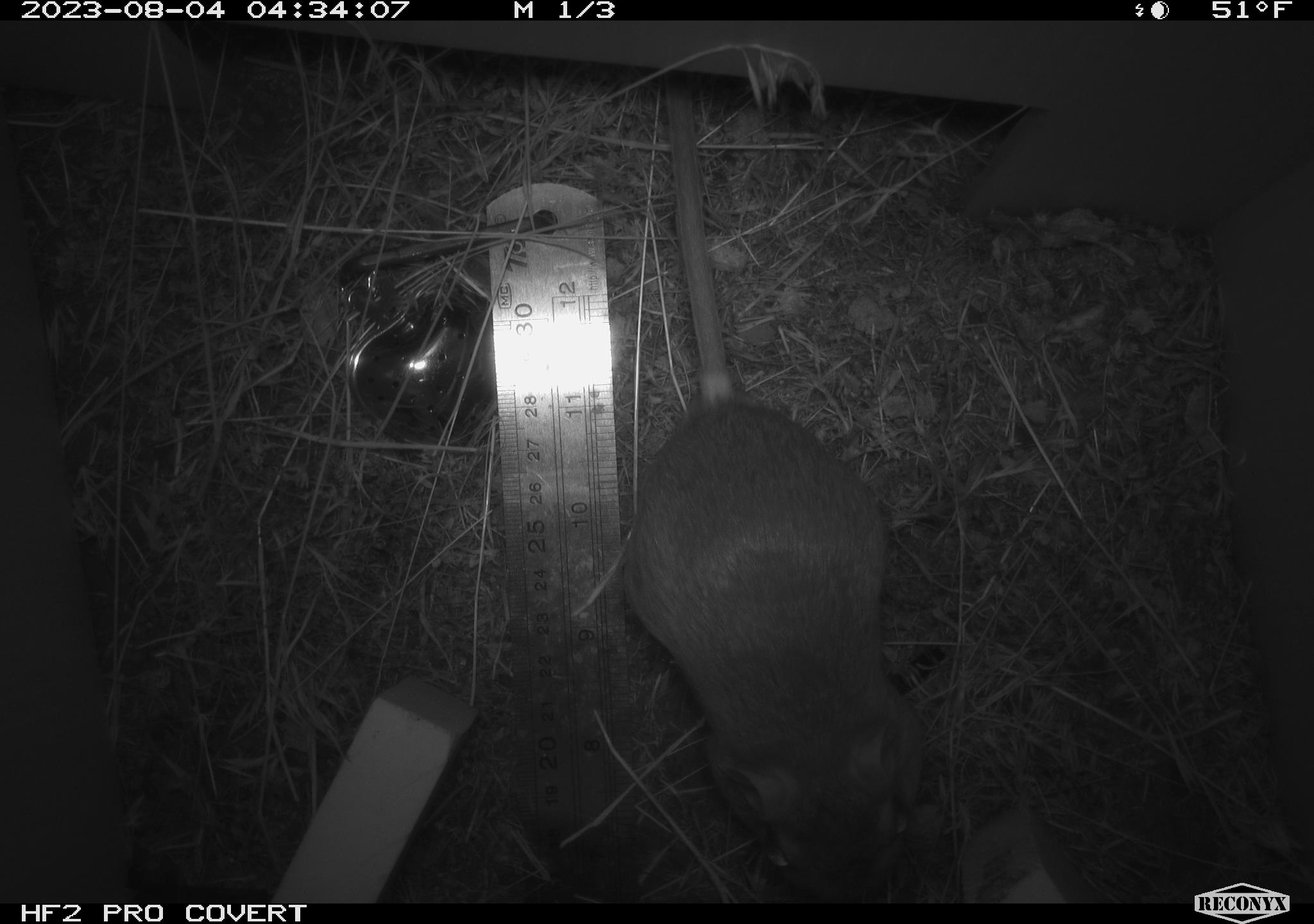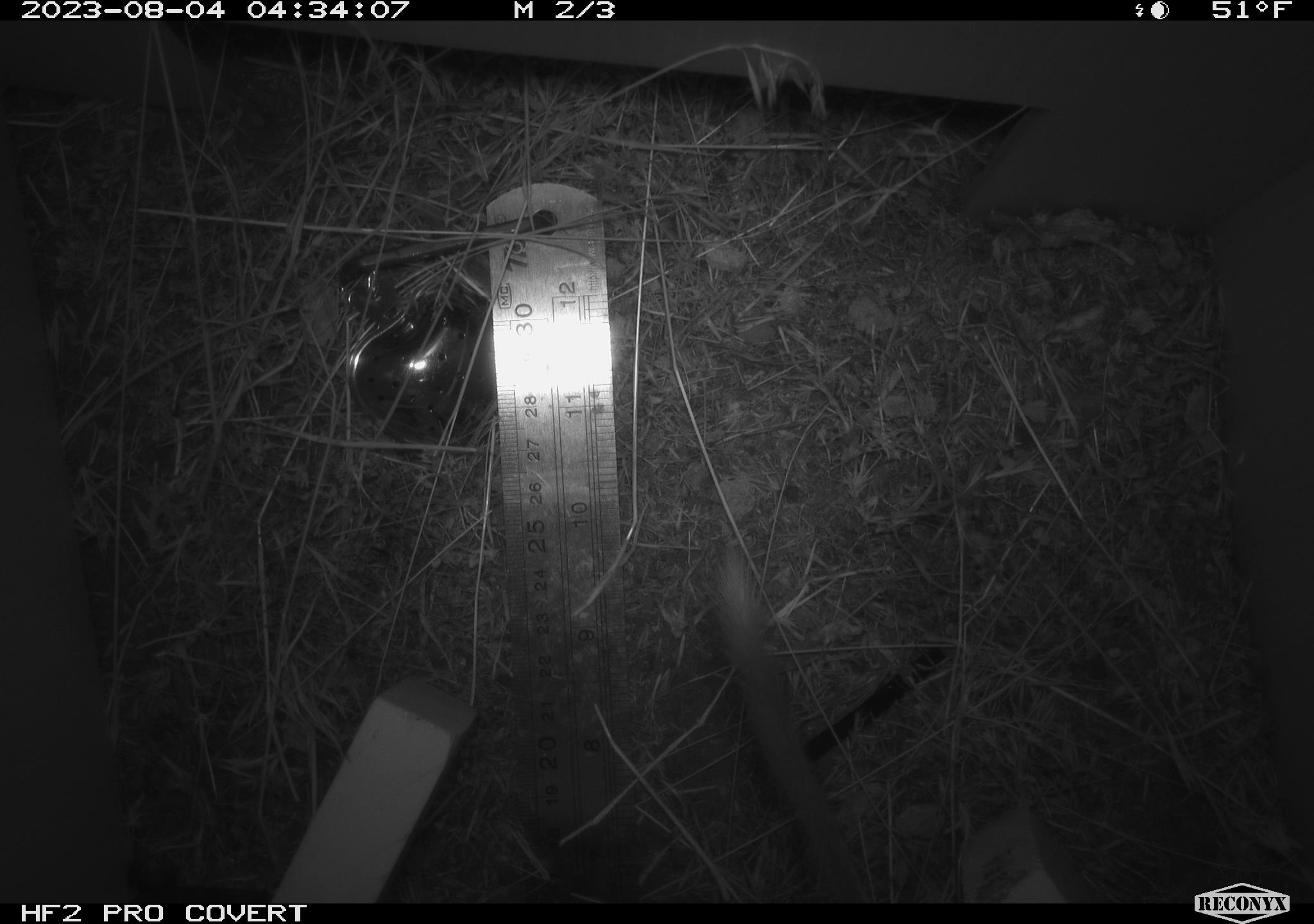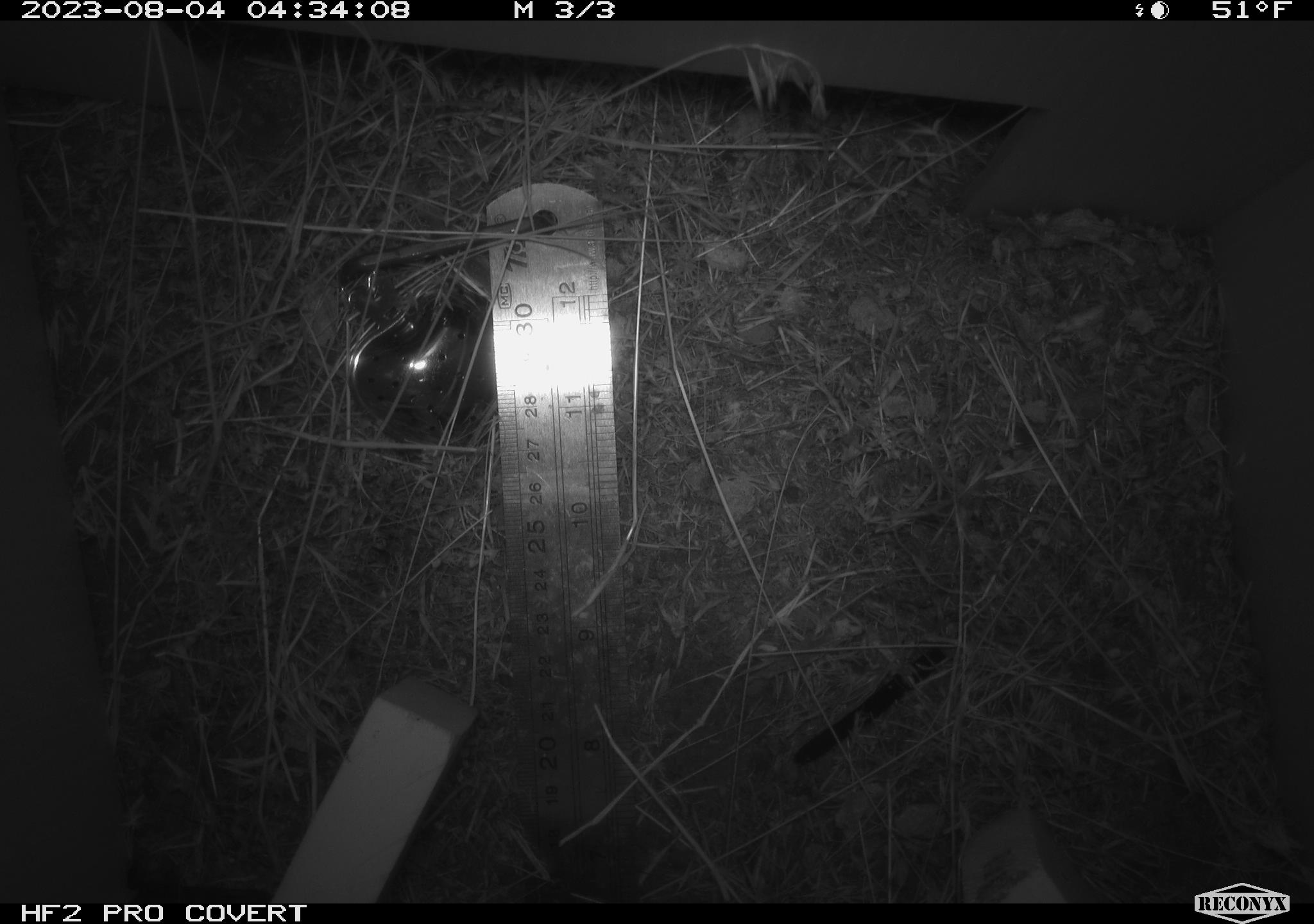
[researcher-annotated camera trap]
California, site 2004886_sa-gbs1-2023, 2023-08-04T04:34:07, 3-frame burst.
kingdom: Animalia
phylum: Chordata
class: Mammalia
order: Rodentia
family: Heteromyidae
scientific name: Heteromyidae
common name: kangaroo rats and pocket mice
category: heteromyidae family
Heteromyidae family (kangaroo rats and pocket mice) (Heteromyidae).